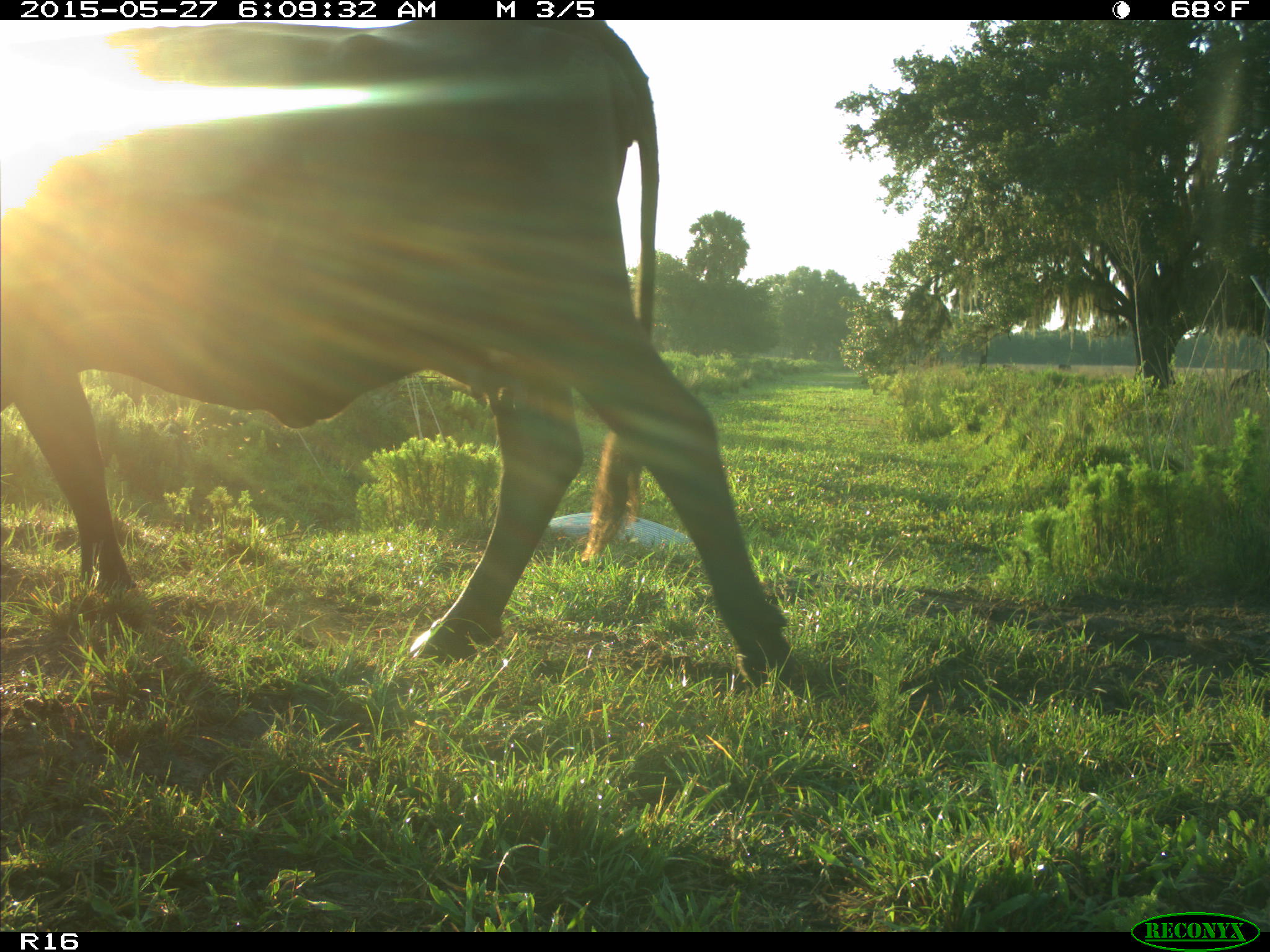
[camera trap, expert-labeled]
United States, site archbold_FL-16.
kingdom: Animalia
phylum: Chordata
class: Mammalia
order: Artiodactyla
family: Bovidae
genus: Bos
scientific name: Bos taurus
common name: domestic cow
Bos taurus (domestic cow).